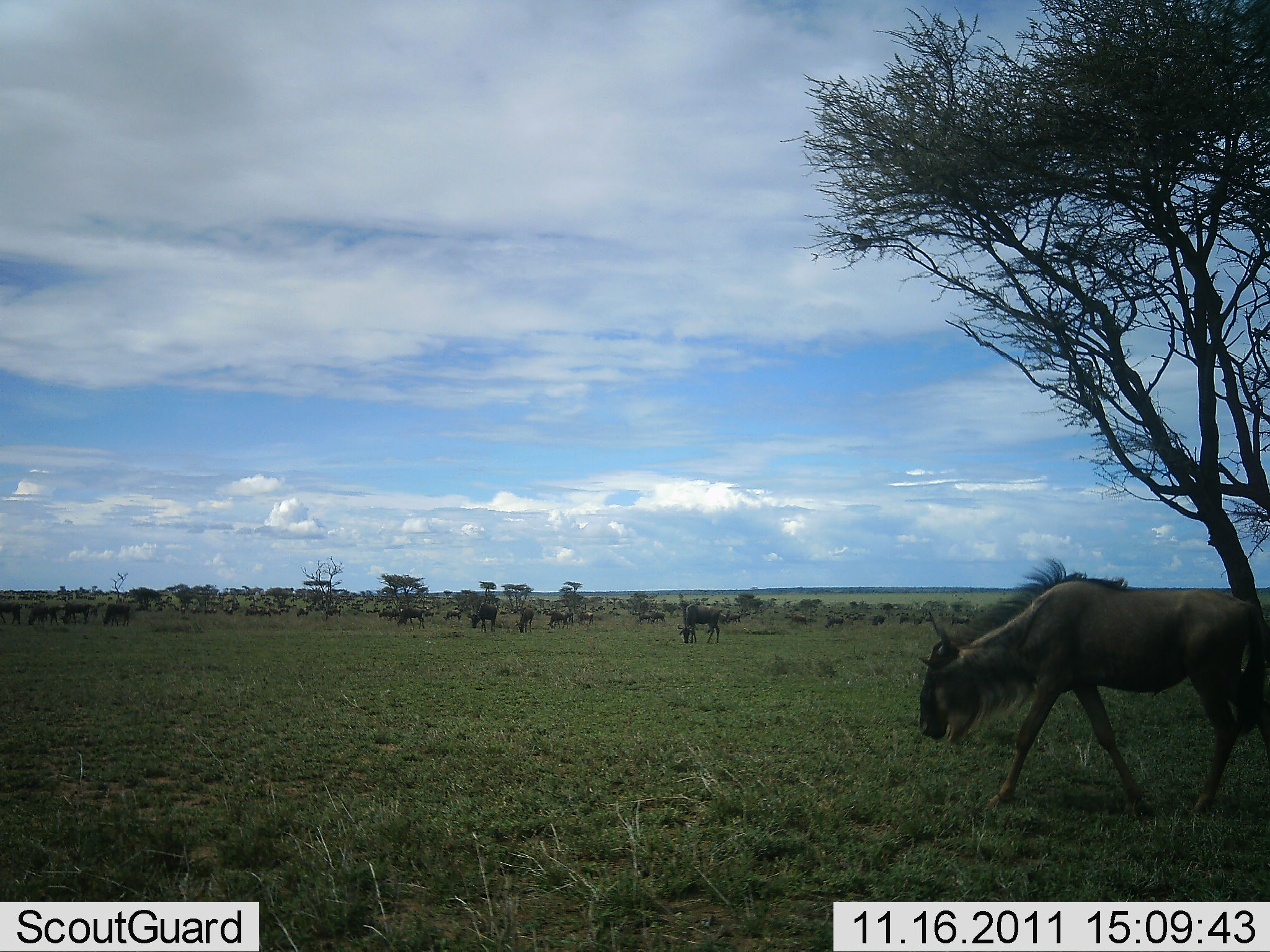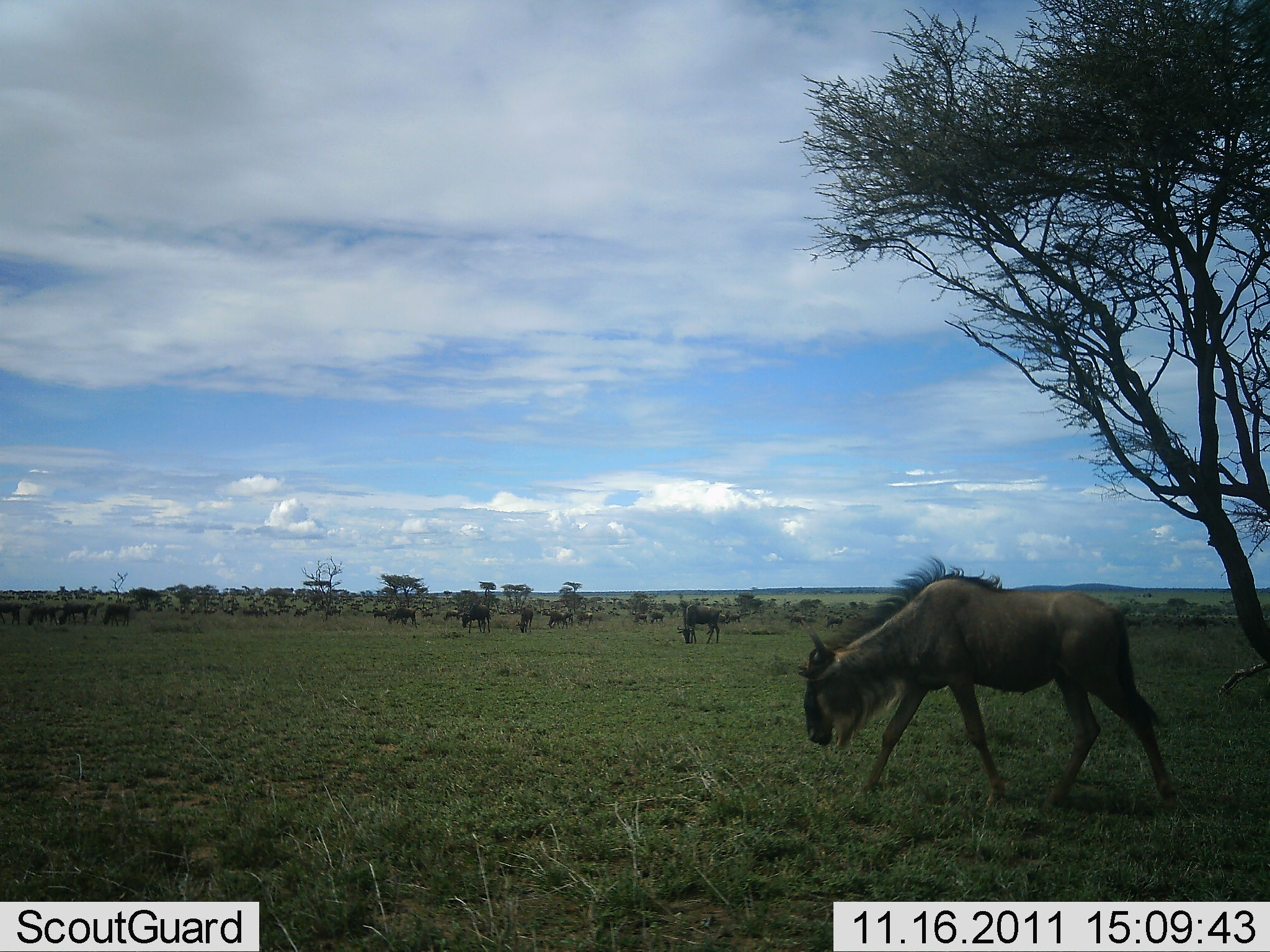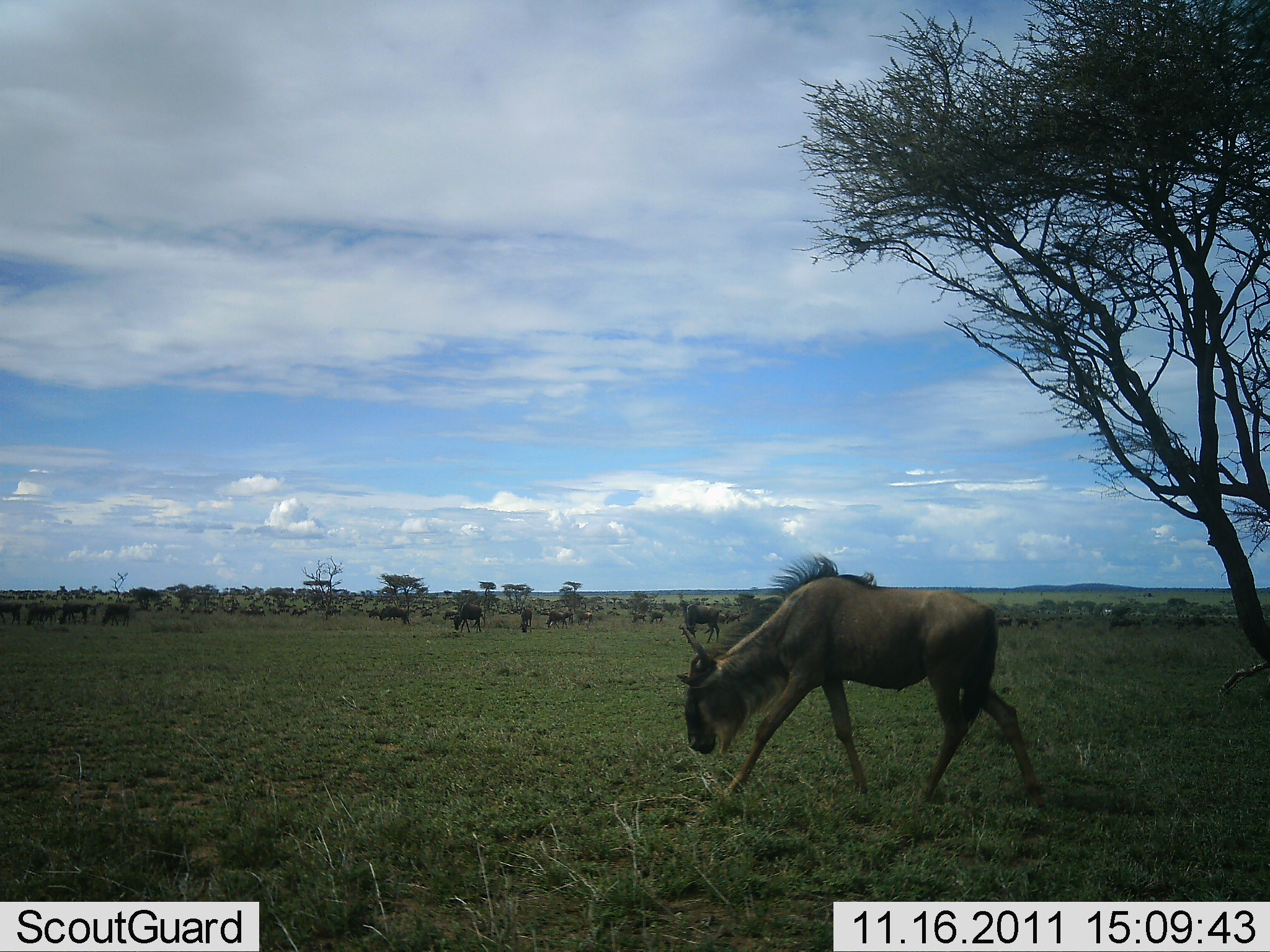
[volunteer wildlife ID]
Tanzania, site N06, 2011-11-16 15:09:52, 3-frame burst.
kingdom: Animalia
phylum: Chordata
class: Mammalia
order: Artiodactyla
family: Bovidae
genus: Connochaetes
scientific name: Connochaetes taurinus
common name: blue wildebeest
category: wildebeest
Wildebeest (blue wildebeest) (Connochaetes taurinus), count 11-50. Behavior (volunteer vote fractions): standing 45%, resting 0%, moving 82%, interacting 0%. Young present (vote fraction): 0%. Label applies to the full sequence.